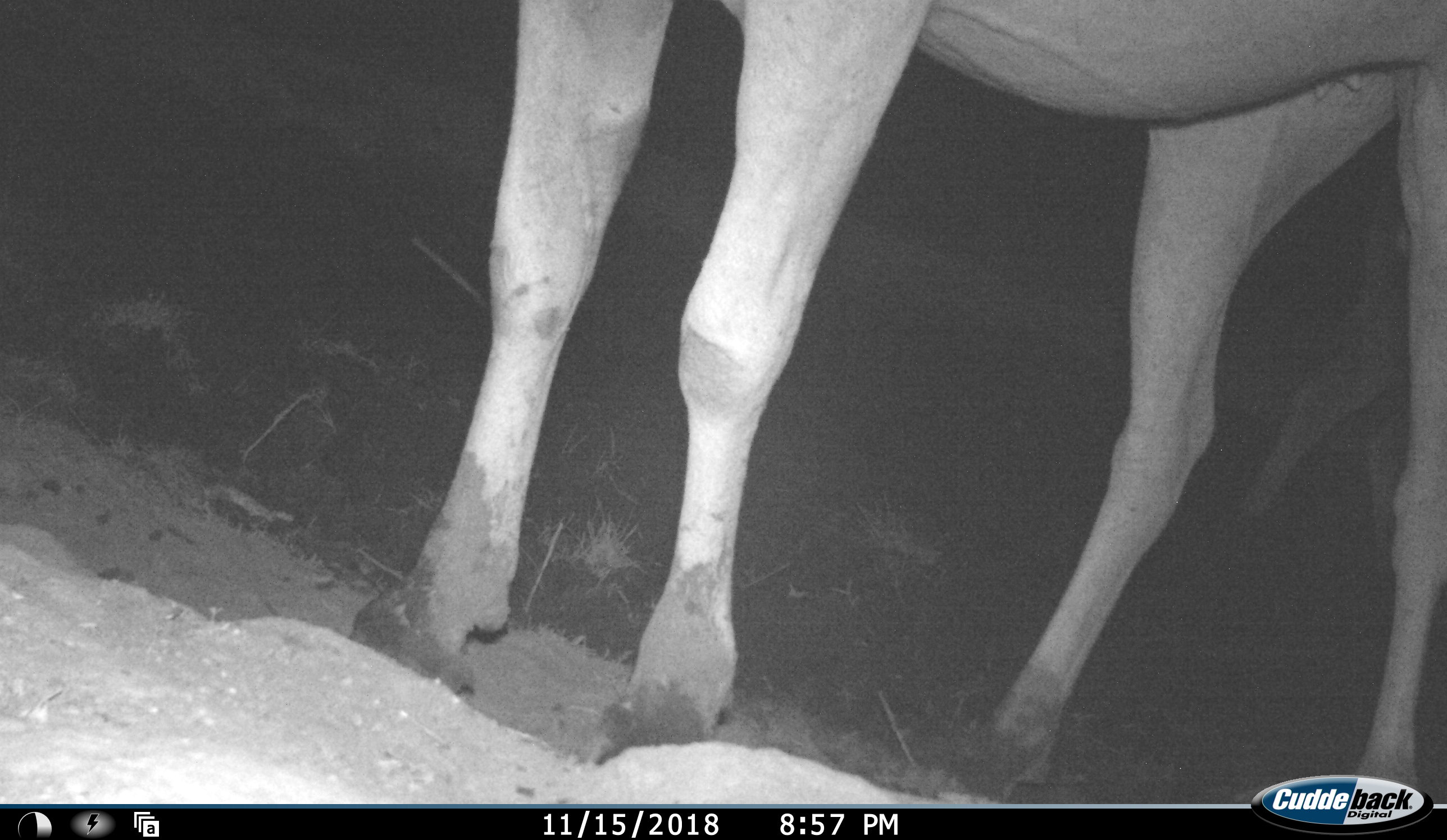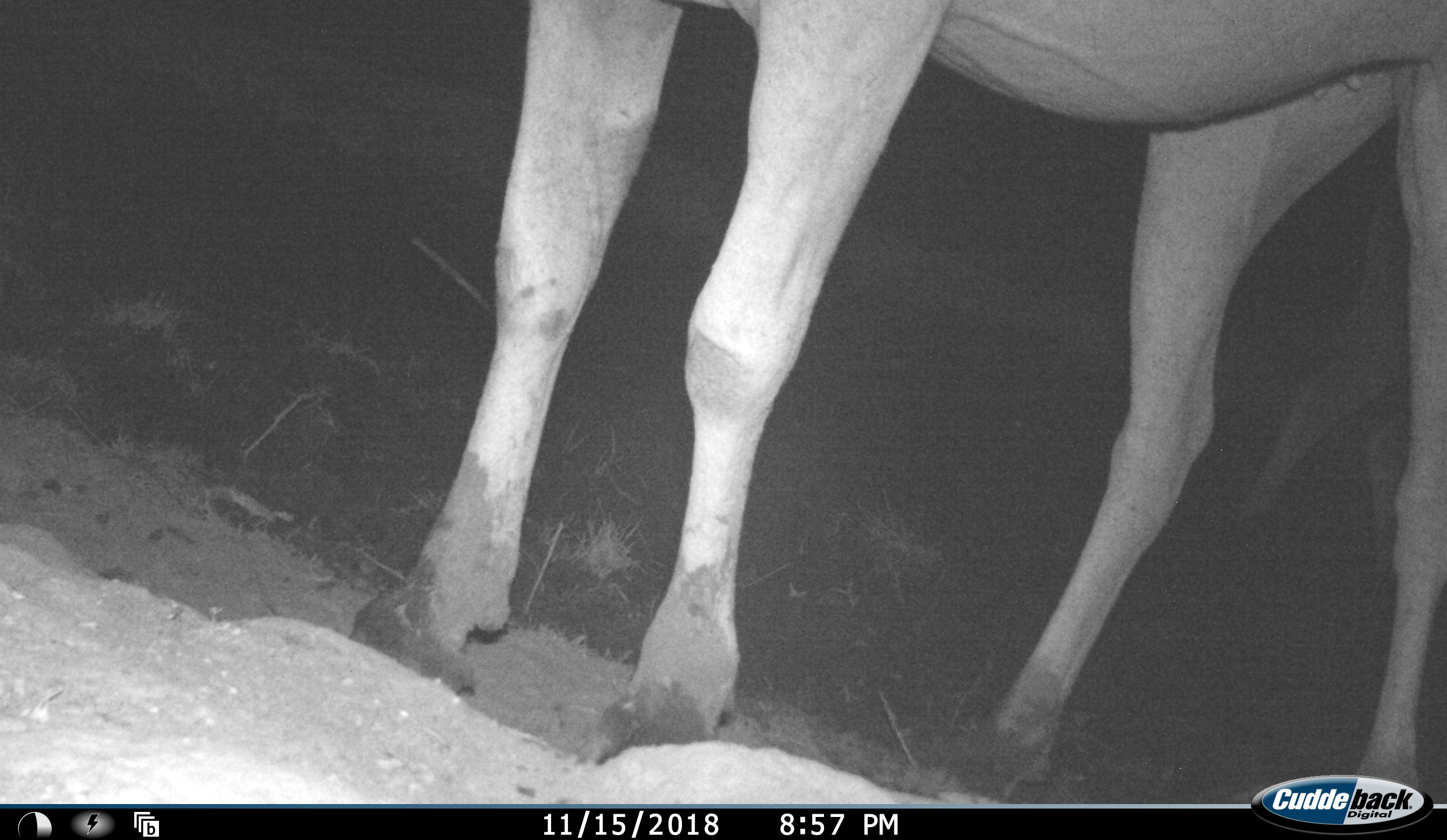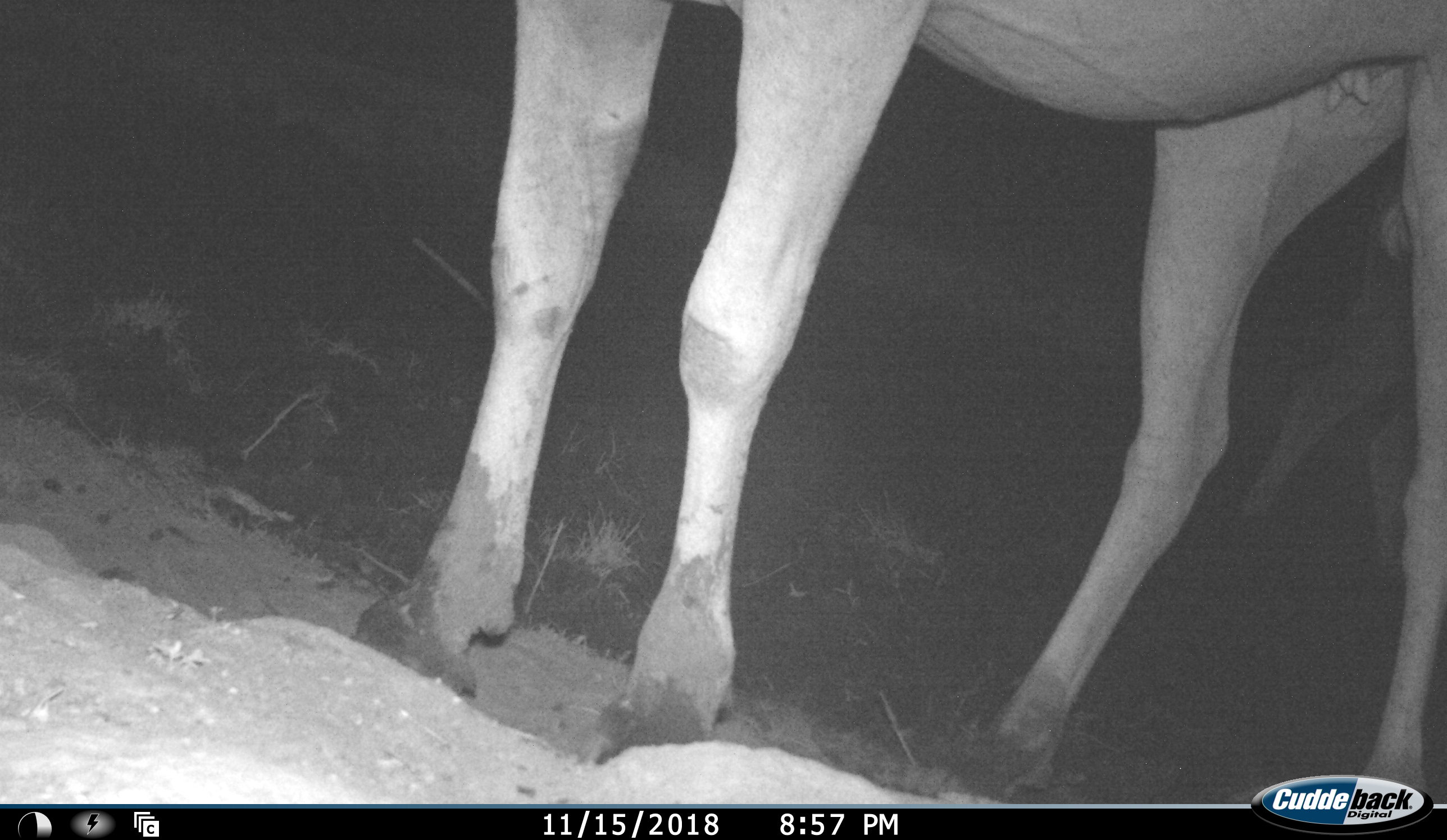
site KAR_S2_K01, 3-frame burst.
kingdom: Animalia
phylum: Chordata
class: Mammalia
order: Artiodactyla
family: Bovidae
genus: Tragelaphus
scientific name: Tragelaphus oryx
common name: eland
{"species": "eland (Tragelaphus oryx)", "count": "2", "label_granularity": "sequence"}